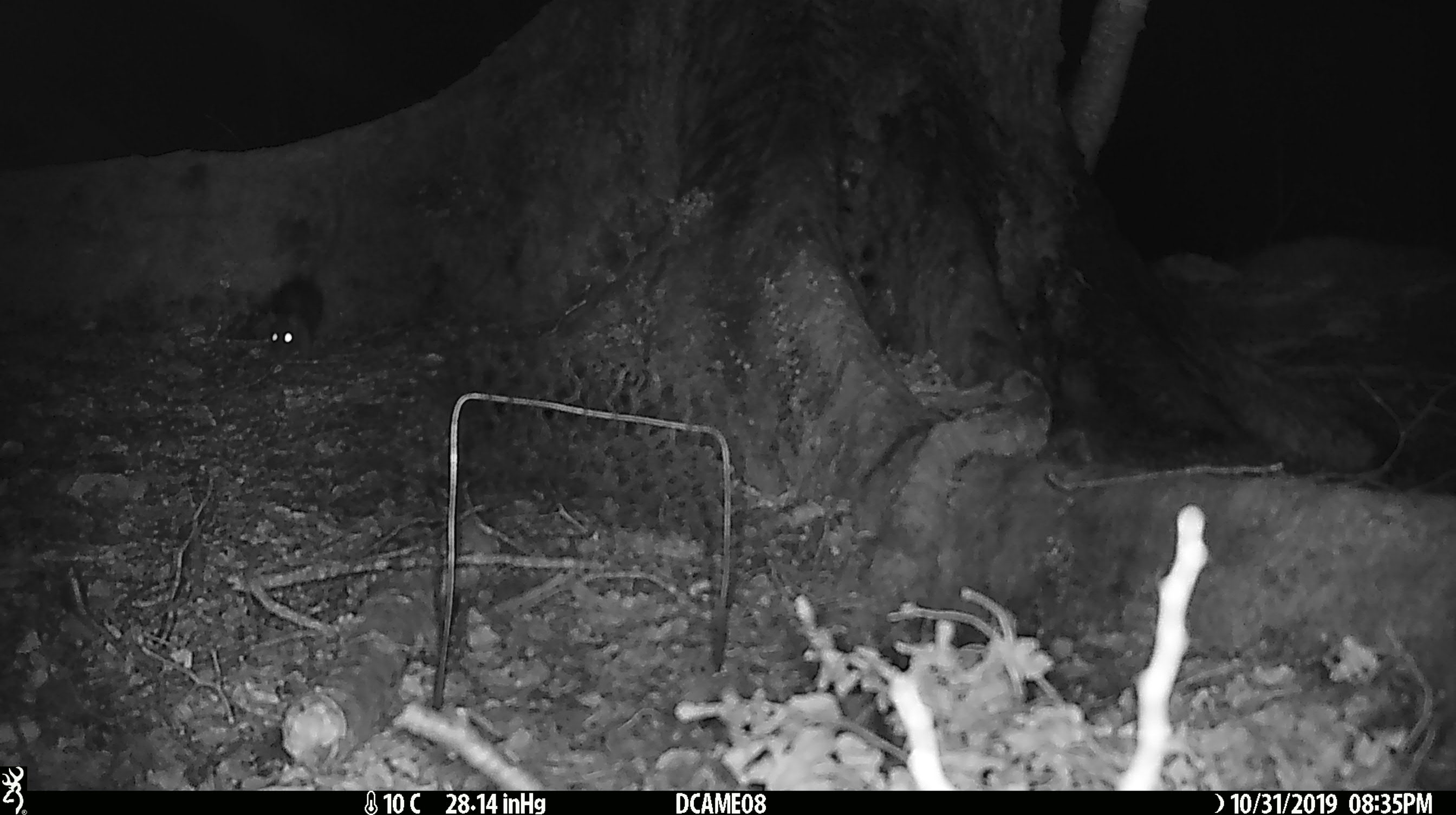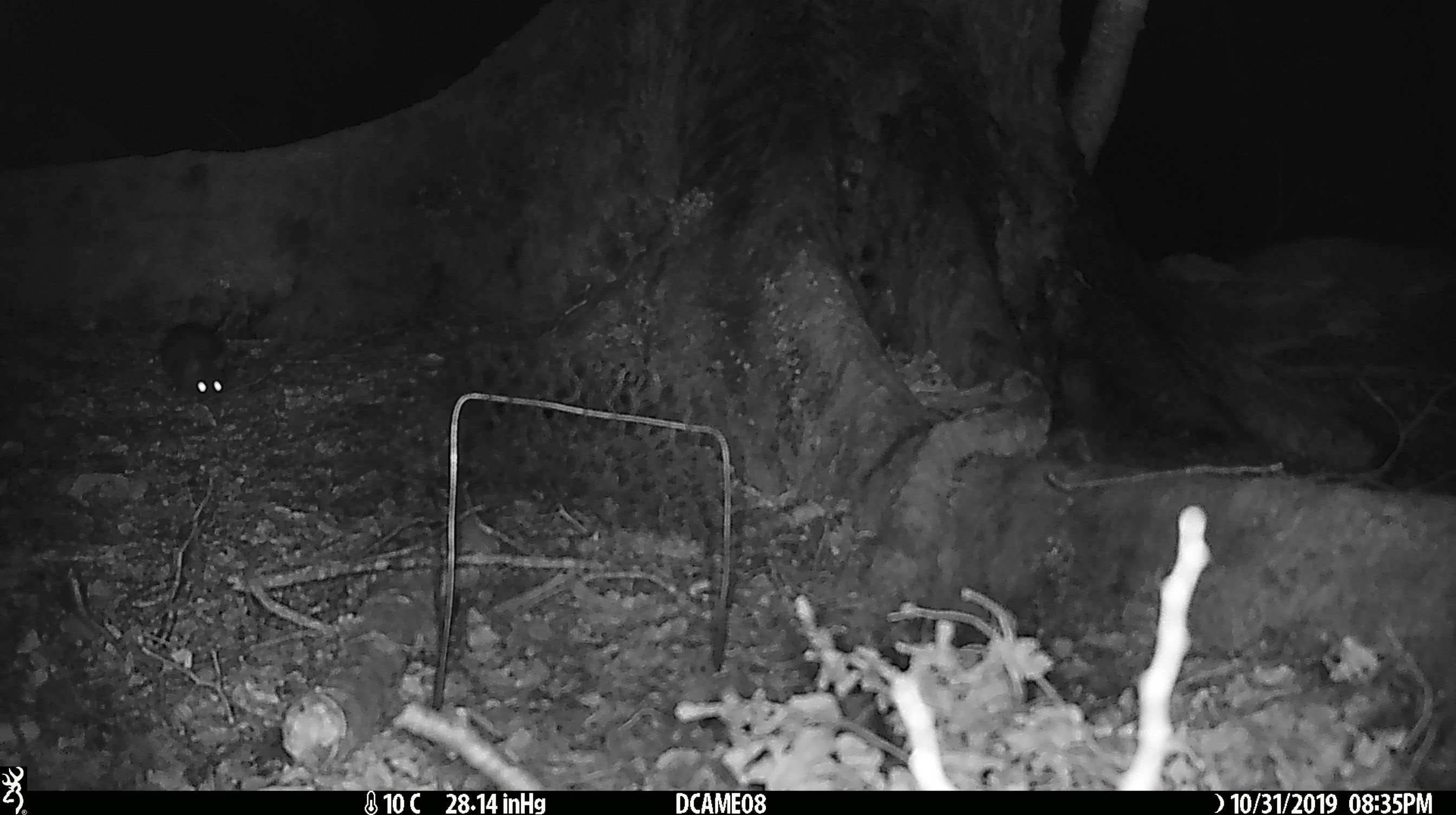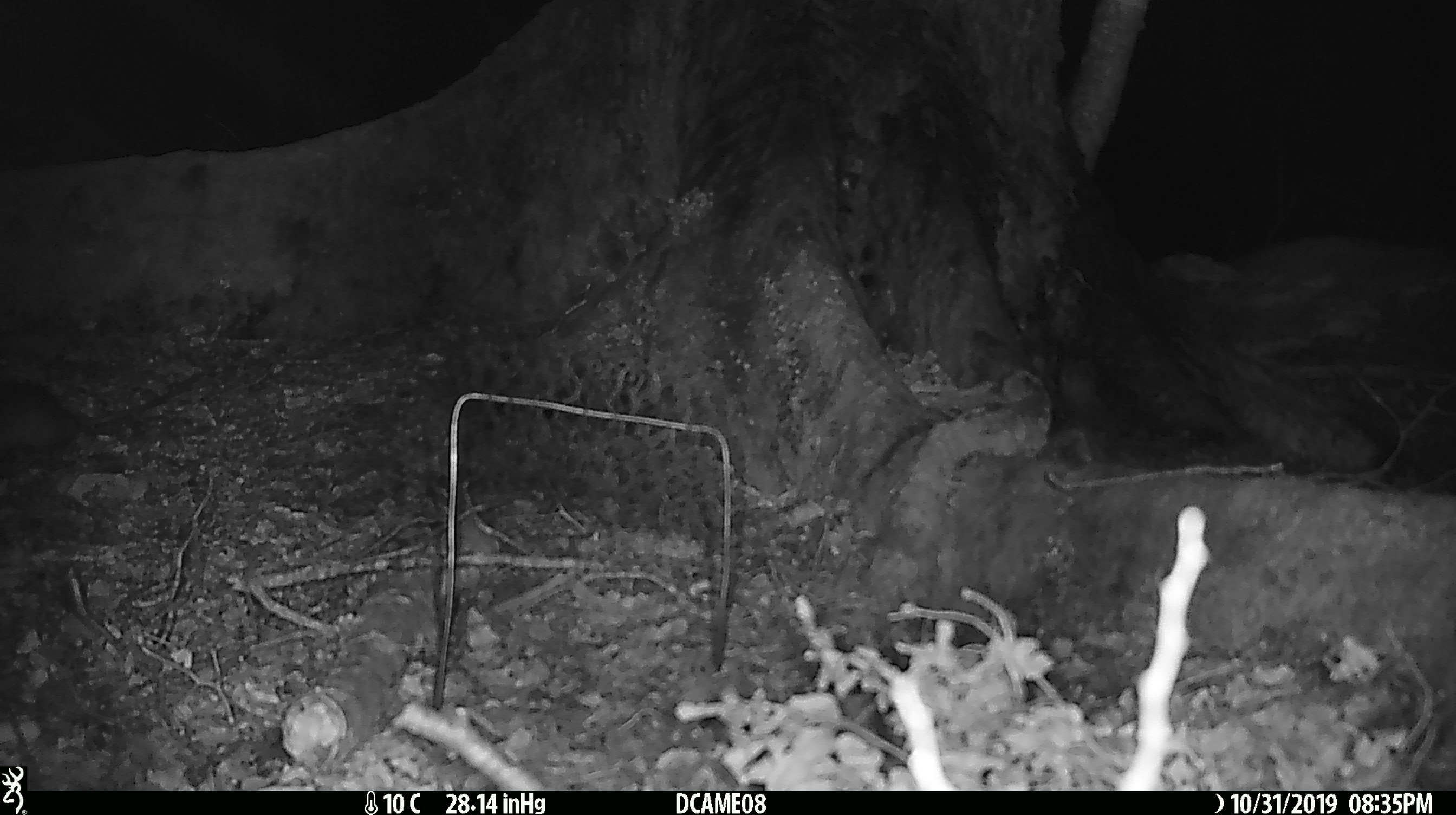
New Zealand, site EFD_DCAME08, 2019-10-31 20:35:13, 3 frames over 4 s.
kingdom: Animalia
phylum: Chordata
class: Mammalia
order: Rodentia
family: Muridae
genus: Rattus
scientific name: Rattus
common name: rat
Rat (Rattus).